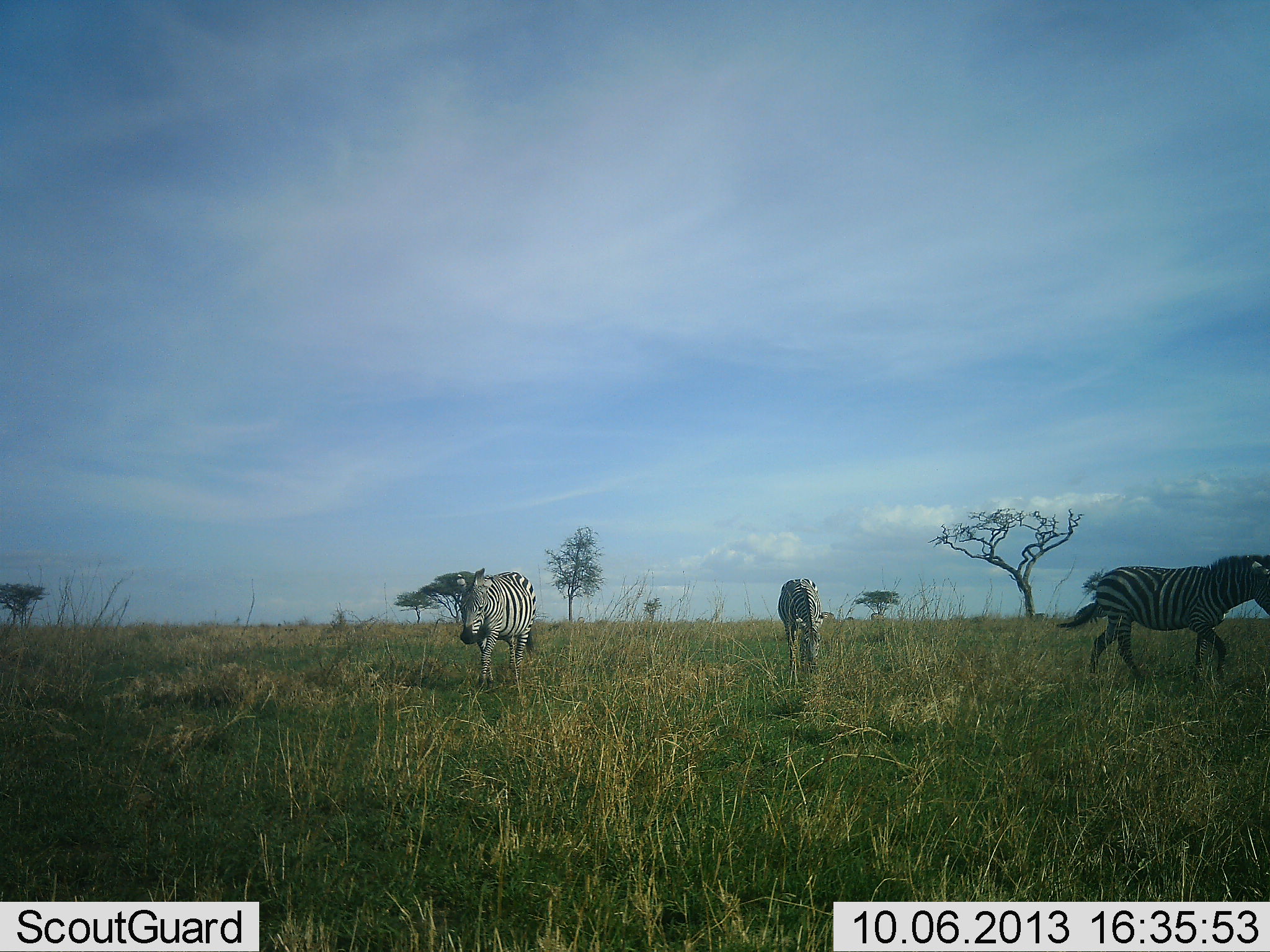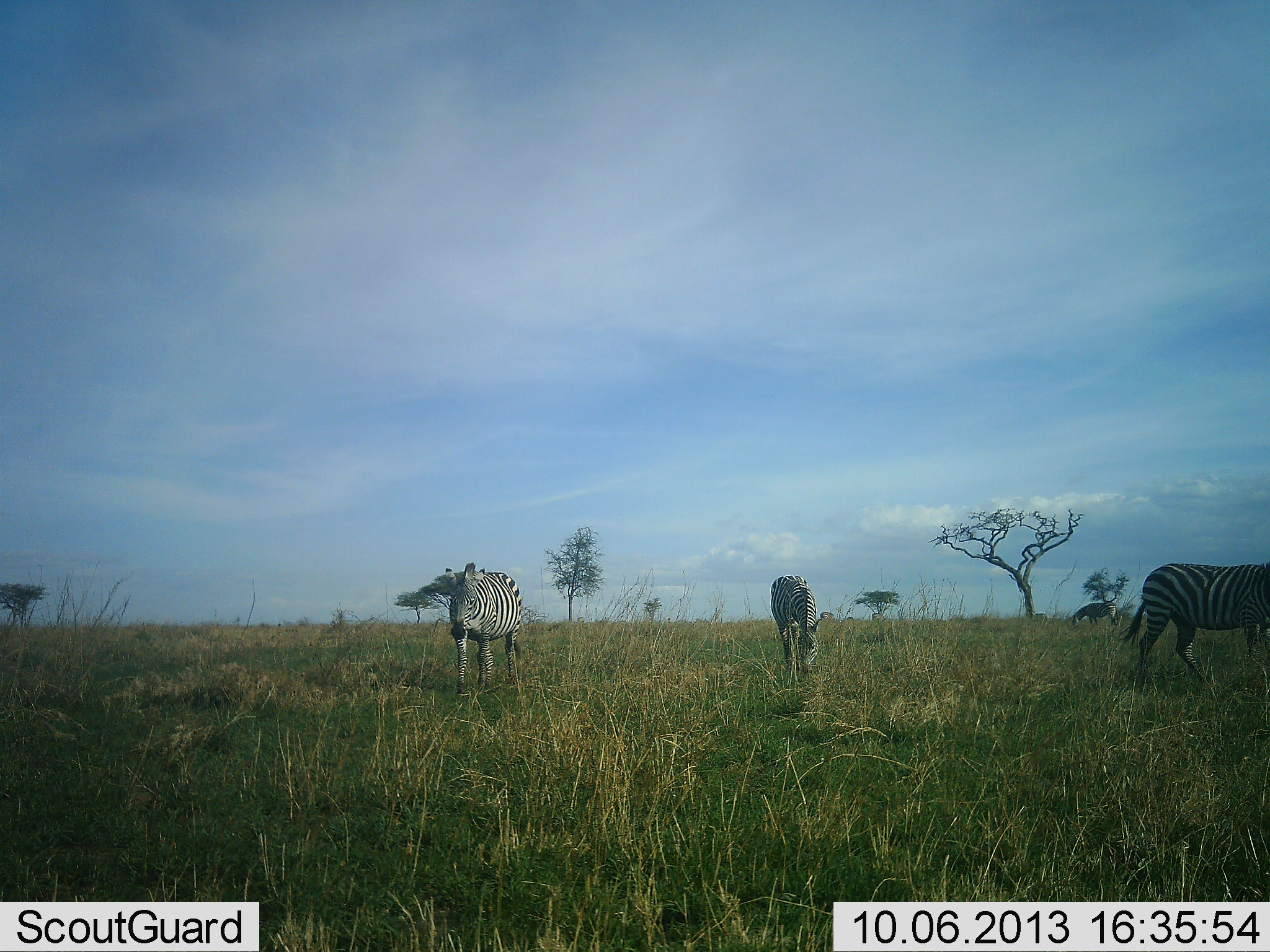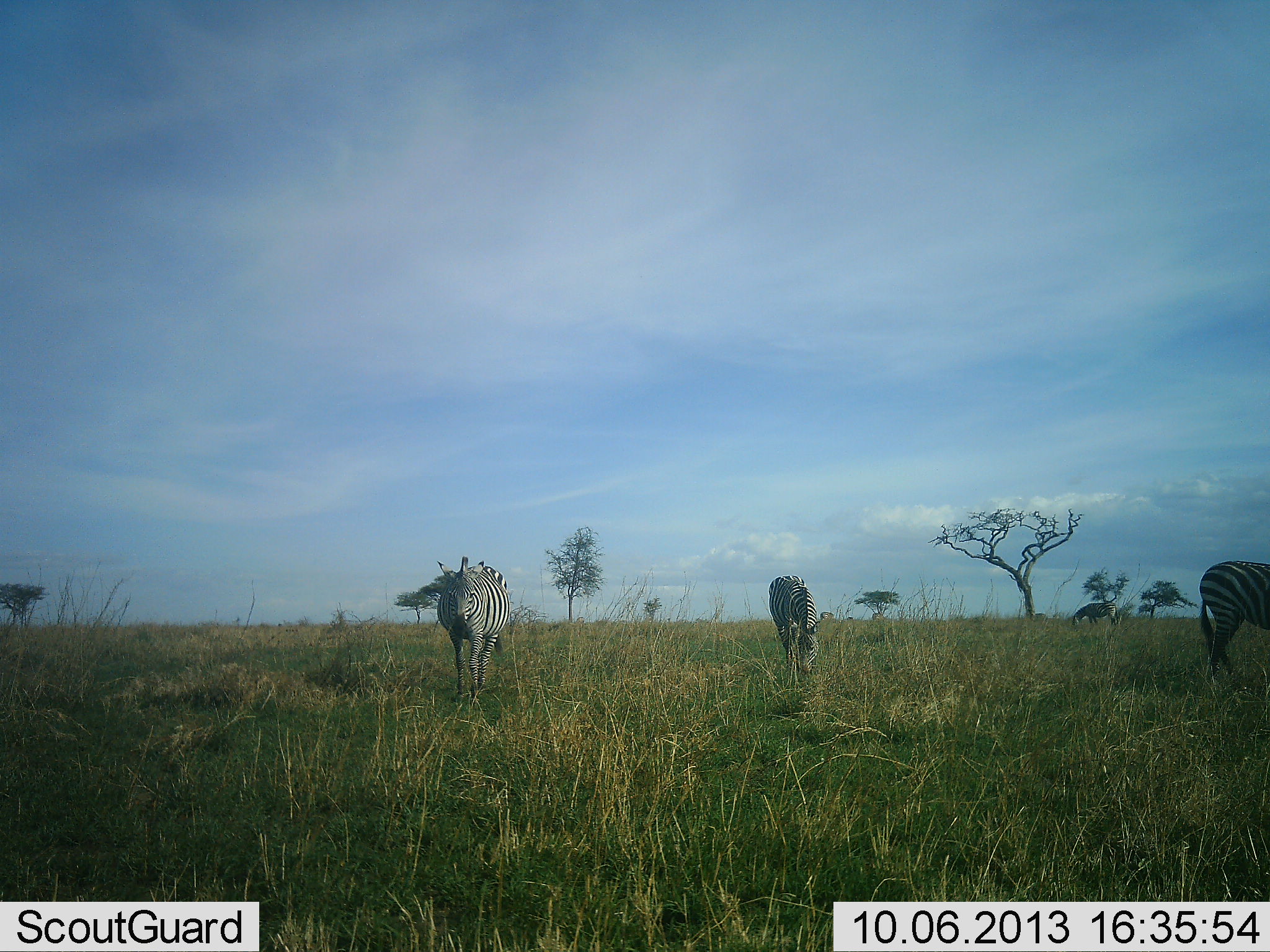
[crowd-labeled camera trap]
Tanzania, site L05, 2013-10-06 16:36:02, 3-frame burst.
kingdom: Animalia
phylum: Chordata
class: Mammalia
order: Perissodactyla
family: Equidae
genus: Equus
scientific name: Equus quagga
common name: plains zebra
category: zebra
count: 4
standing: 30%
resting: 0%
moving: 80%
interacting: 0%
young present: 0%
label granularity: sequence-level